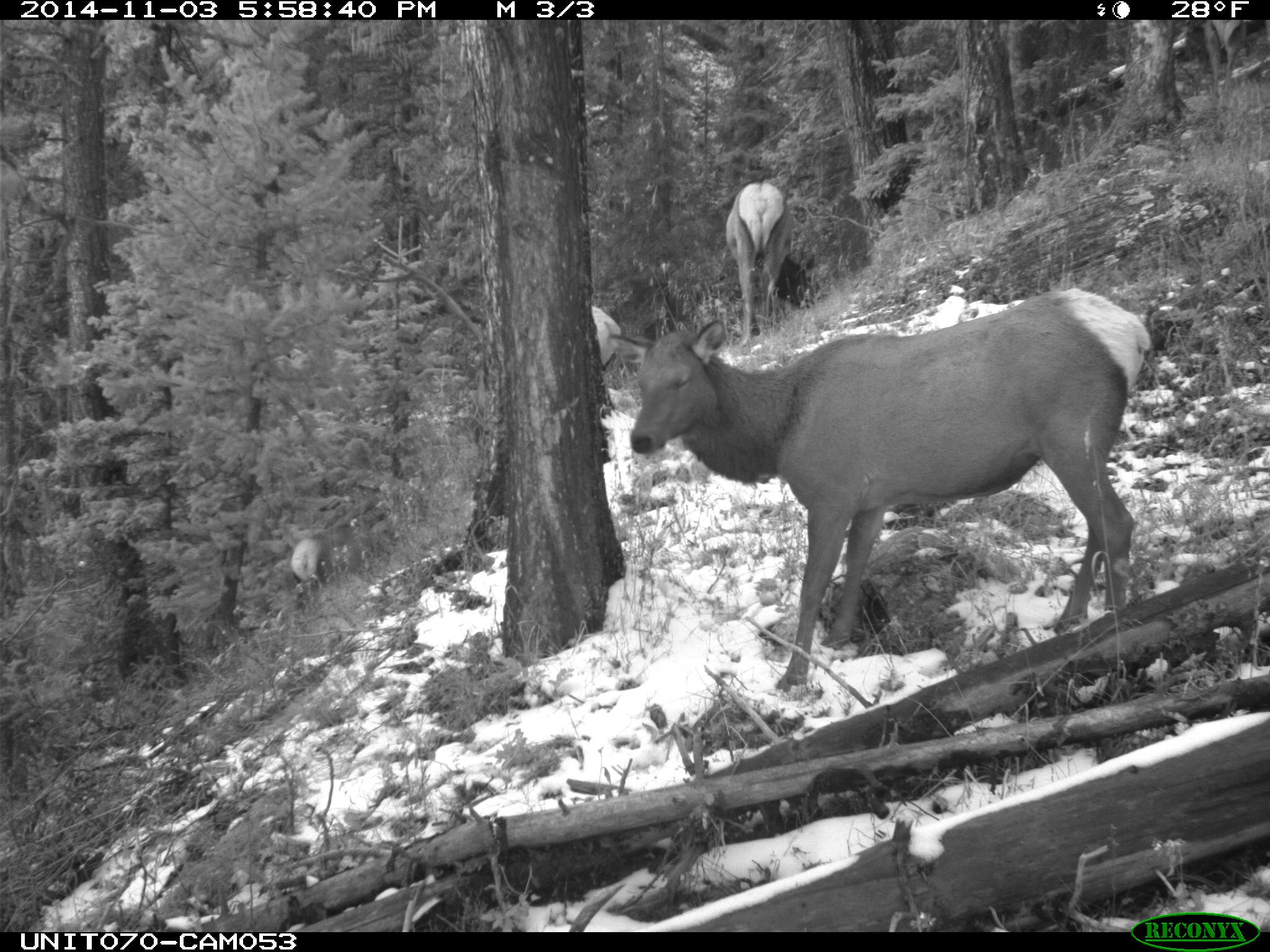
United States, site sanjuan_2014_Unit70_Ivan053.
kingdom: Animalia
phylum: Chordata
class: Mammalia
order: Artiodactyla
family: Cervidae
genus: Cervus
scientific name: Cervus elaphus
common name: red deer